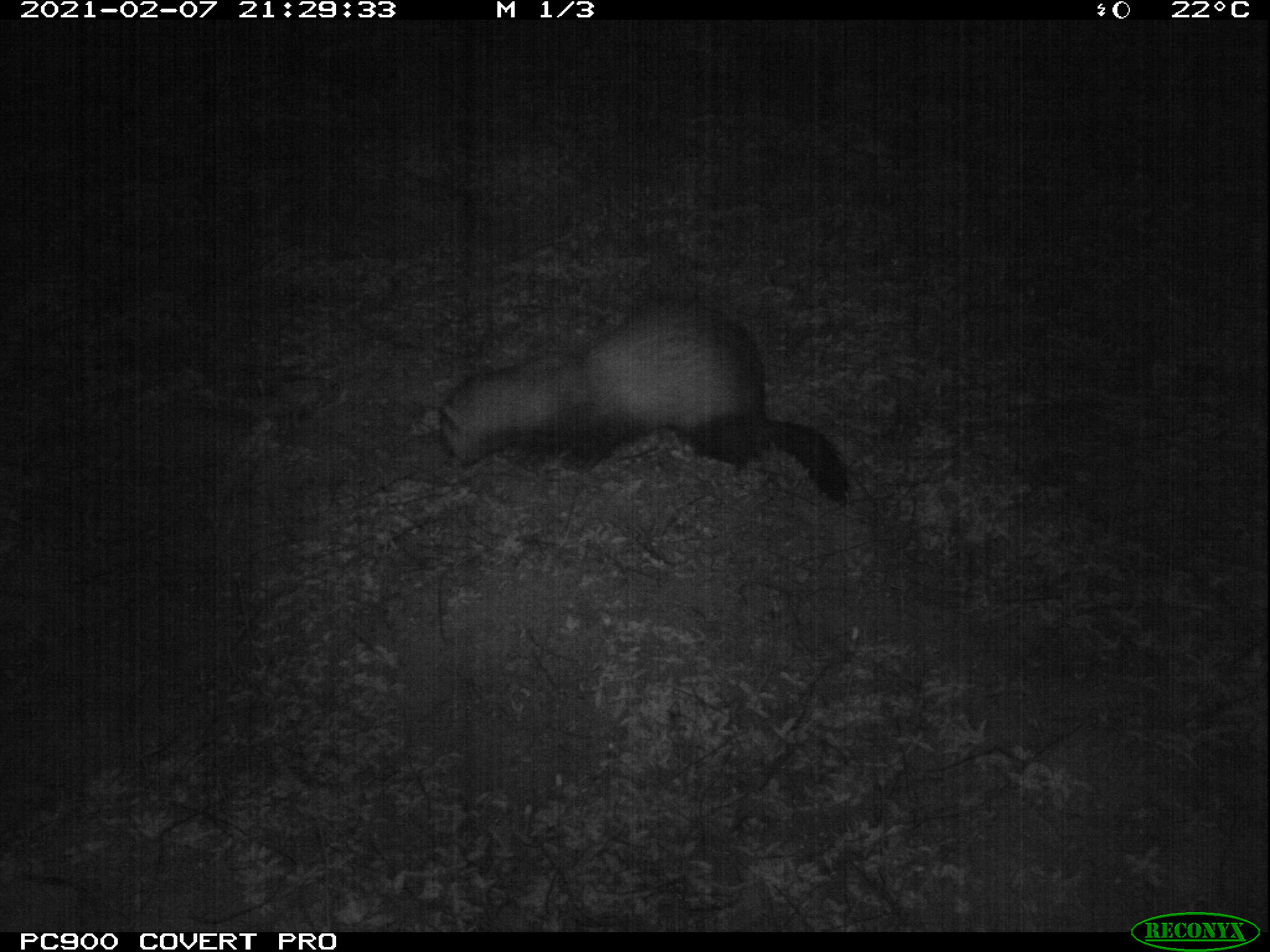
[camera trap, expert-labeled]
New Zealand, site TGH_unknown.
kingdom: Animalia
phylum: Chordata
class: Mammalia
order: Carnivora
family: Mustelidae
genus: Mustela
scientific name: Mustela furo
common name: ferret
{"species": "ferret (Mustela furo)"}